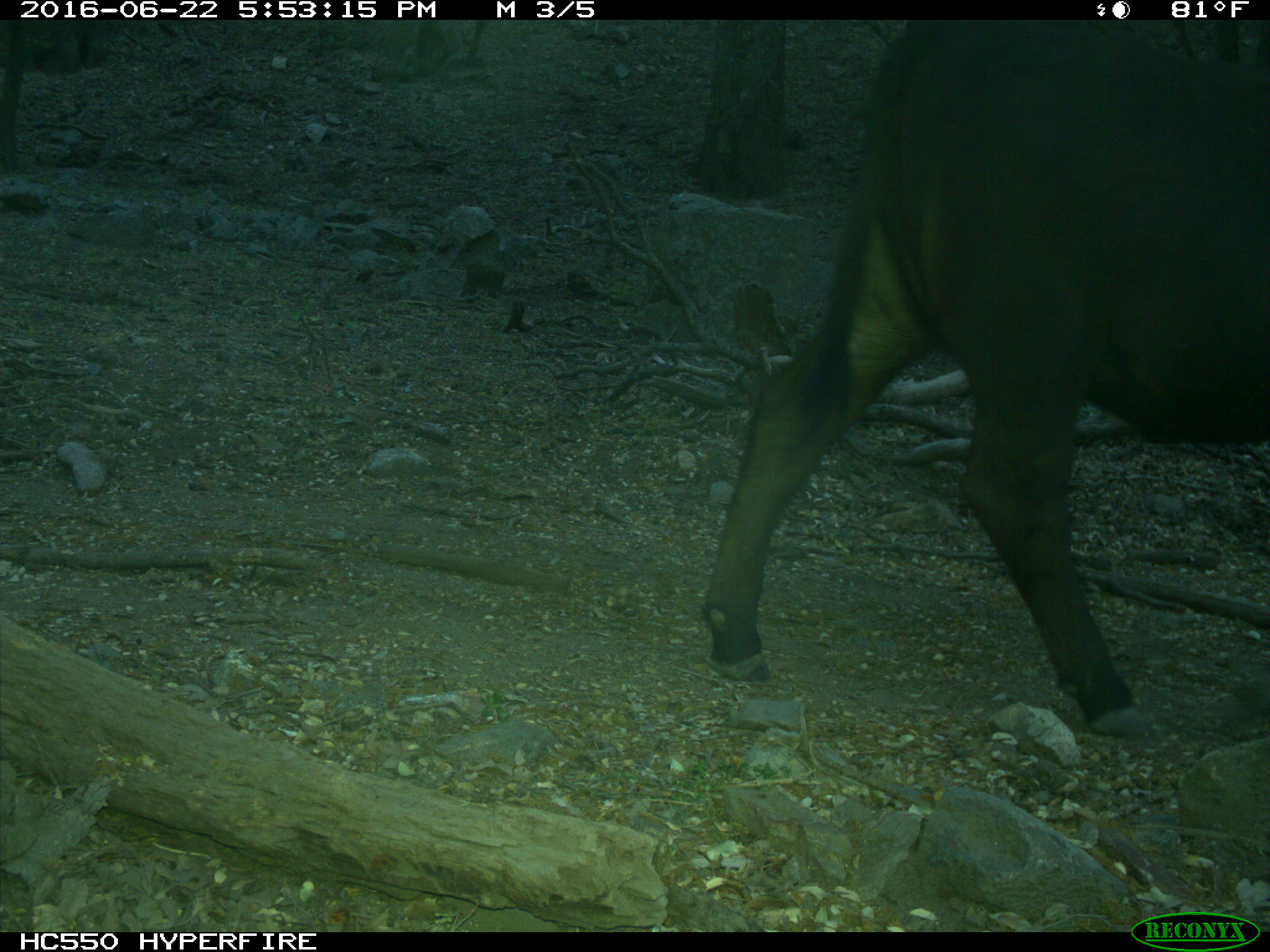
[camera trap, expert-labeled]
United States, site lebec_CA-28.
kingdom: Animalia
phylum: Chordata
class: Mammalia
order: Artiodactyla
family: Bovidae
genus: Bos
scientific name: Bos taurus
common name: domestic cow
Bos taurus (domestic cow).